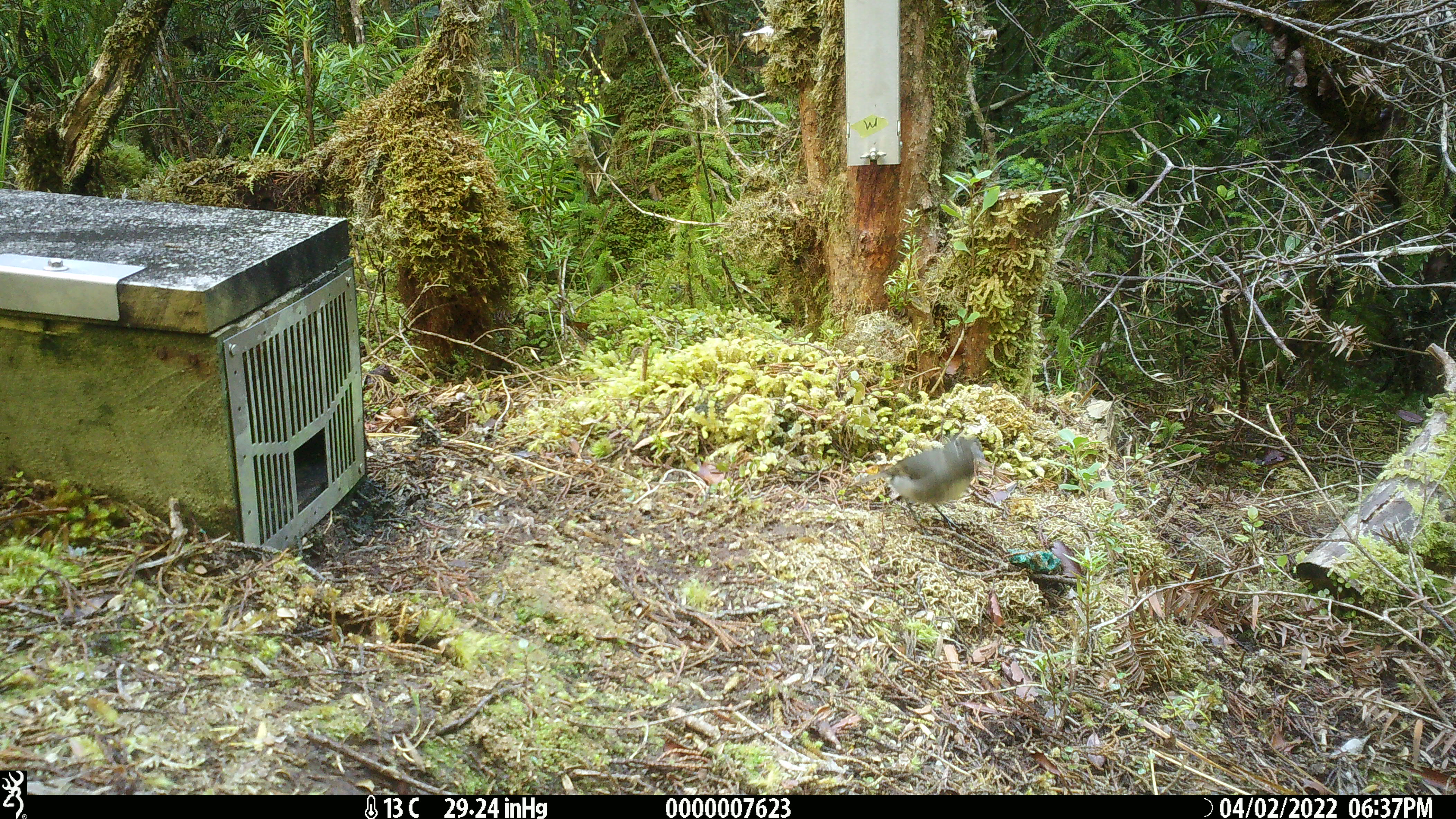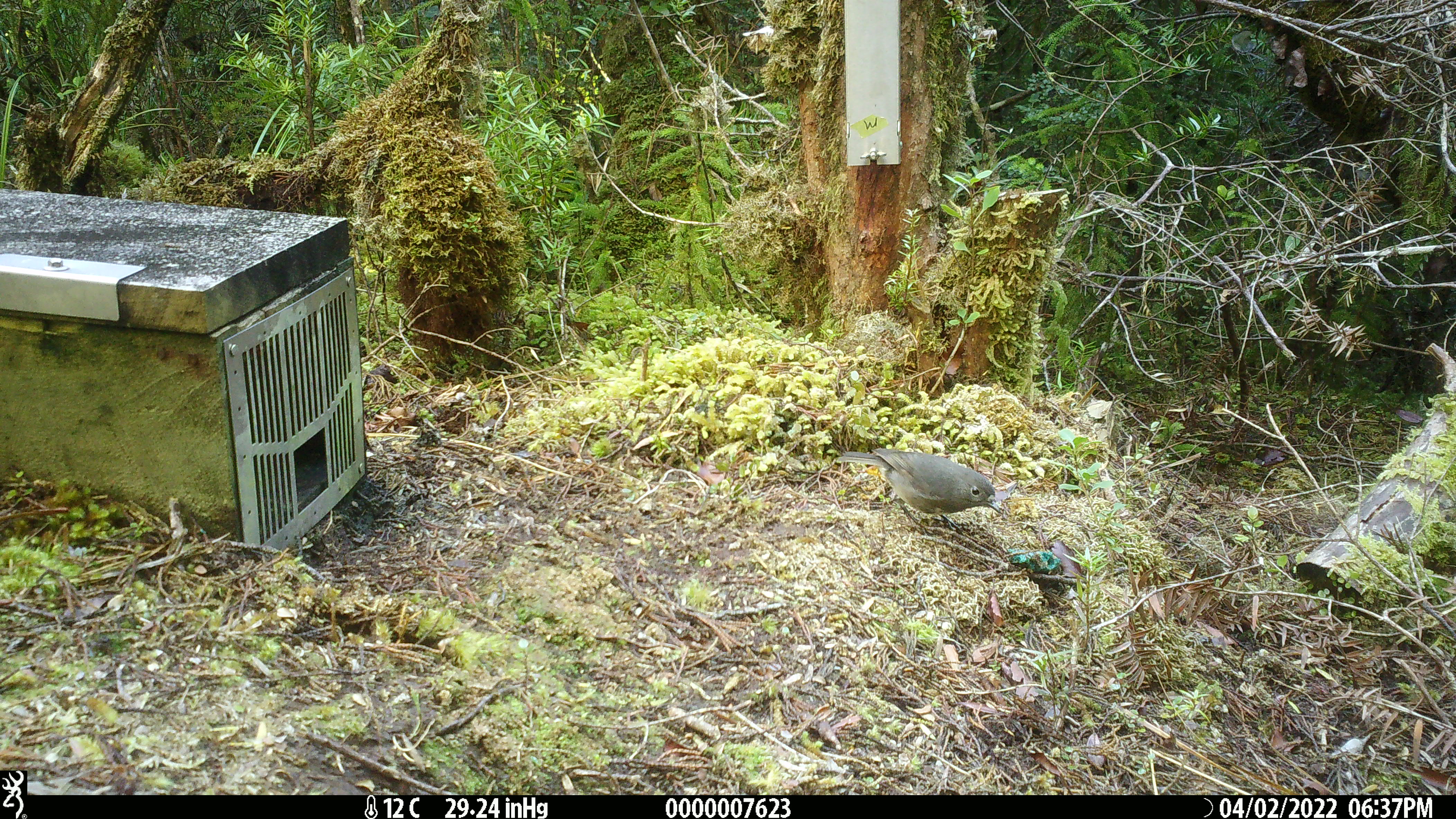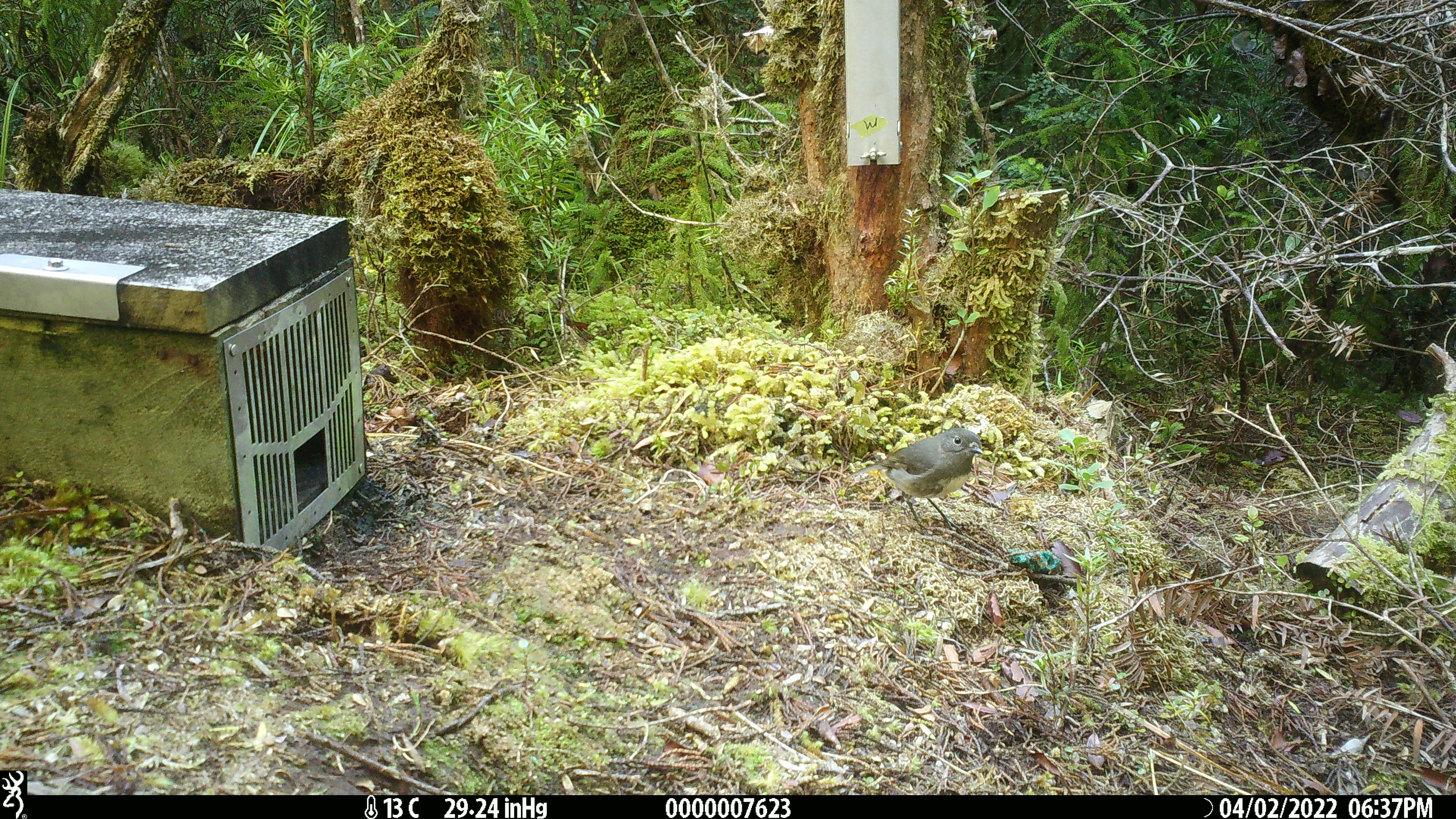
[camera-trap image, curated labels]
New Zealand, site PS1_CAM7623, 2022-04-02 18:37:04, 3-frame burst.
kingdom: Animalia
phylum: Chordata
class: Aves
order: Passeriformes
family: Petroicidae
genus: Petroica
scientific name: Petroica australis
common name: new zealand robin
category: robin